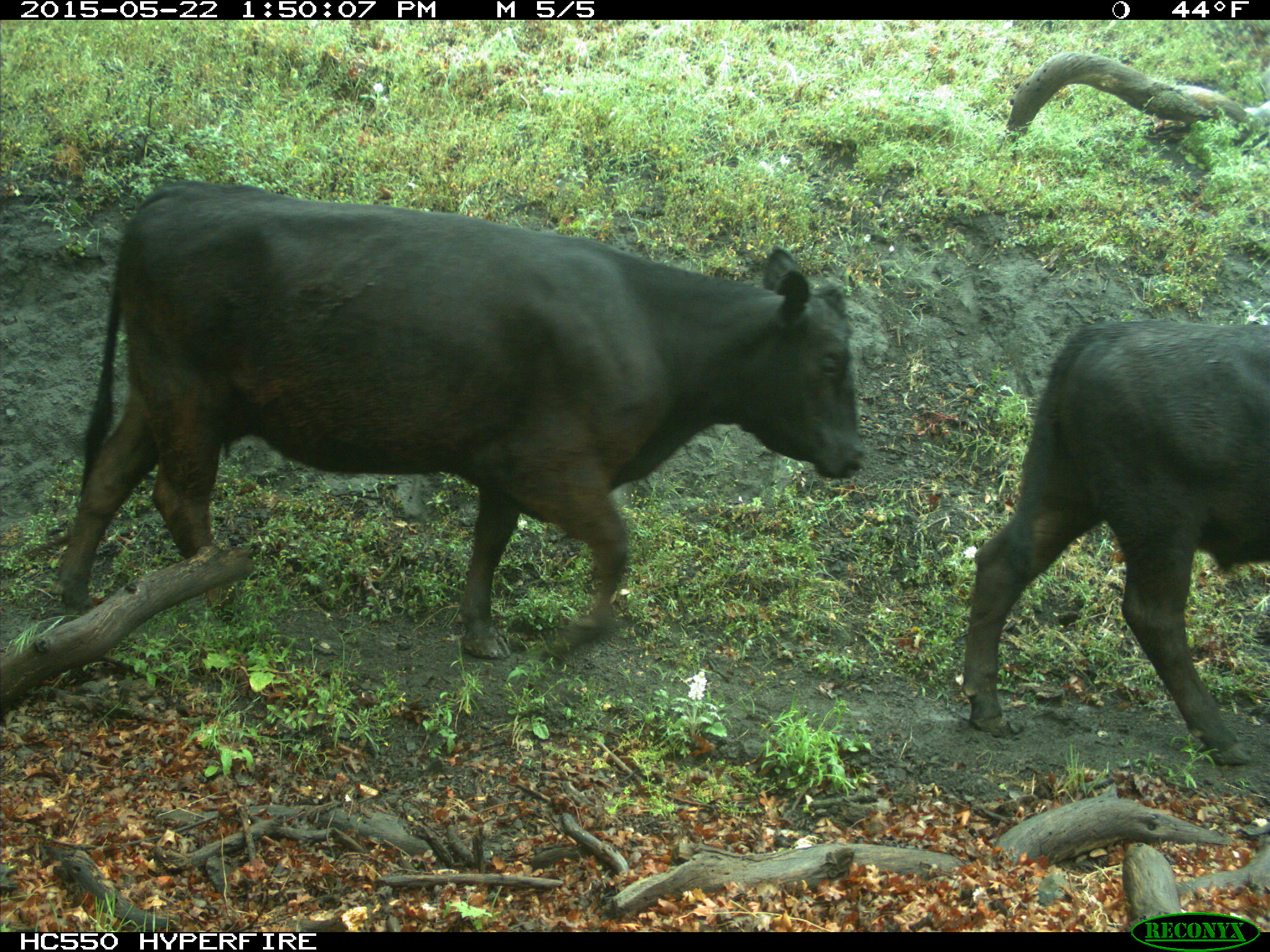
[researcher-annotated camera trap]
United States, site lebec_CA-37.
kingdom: Animalia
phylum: Chordata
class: Mammalia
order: Artiodactyla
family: Bovidae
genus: Bos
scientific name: Bos taurus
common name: domestic cow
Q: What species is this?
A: Bos taurus (domestic cow).